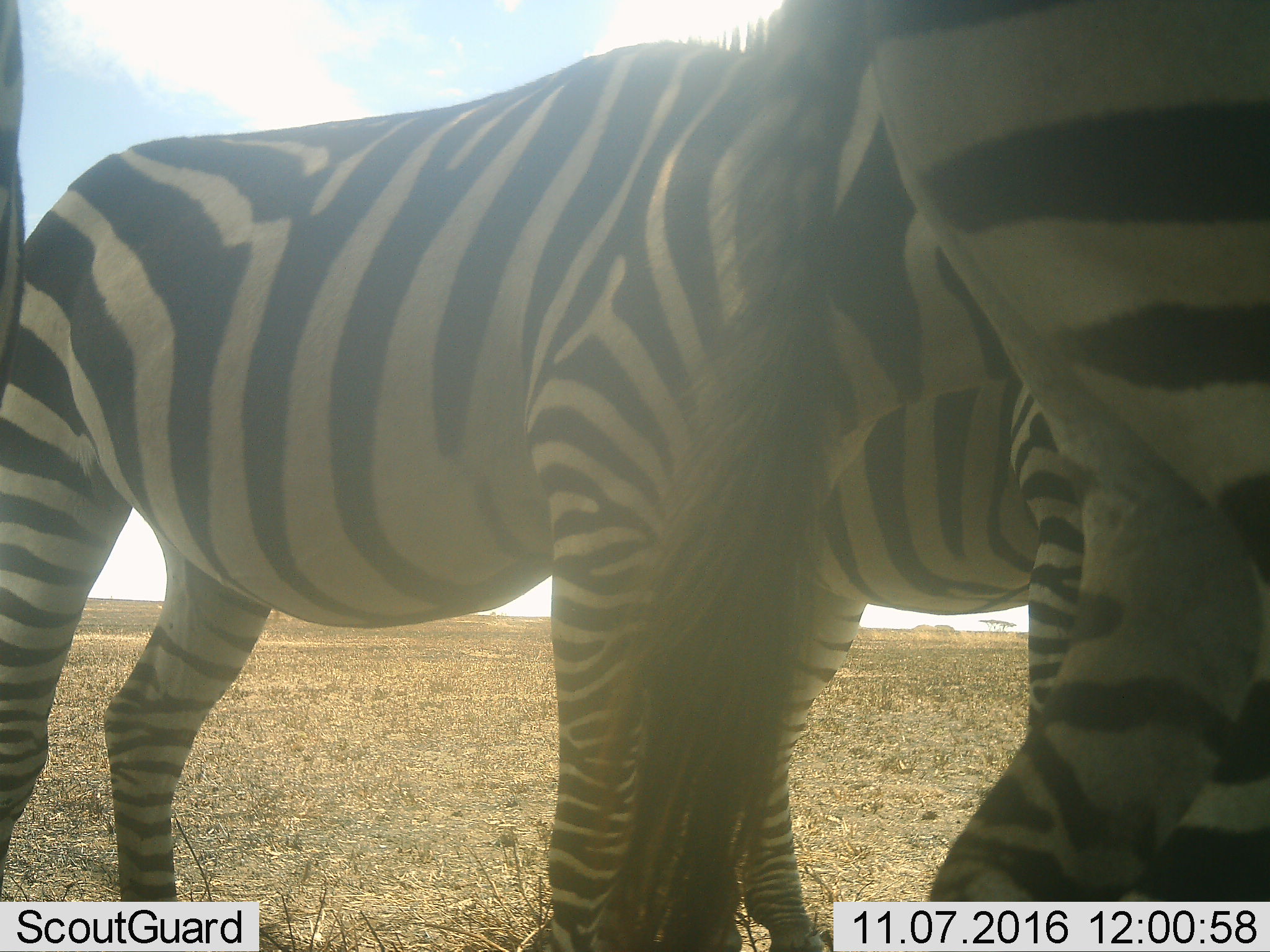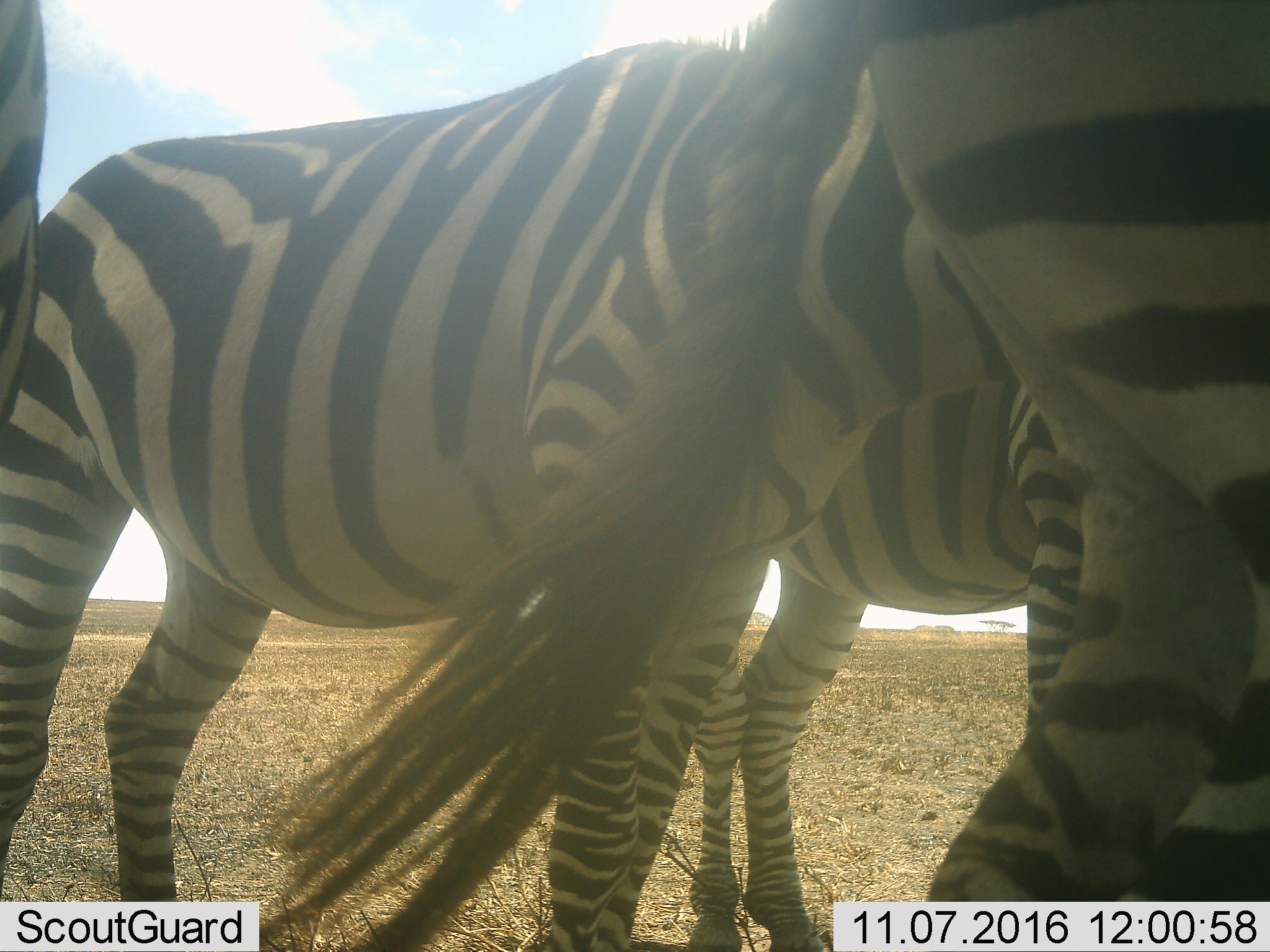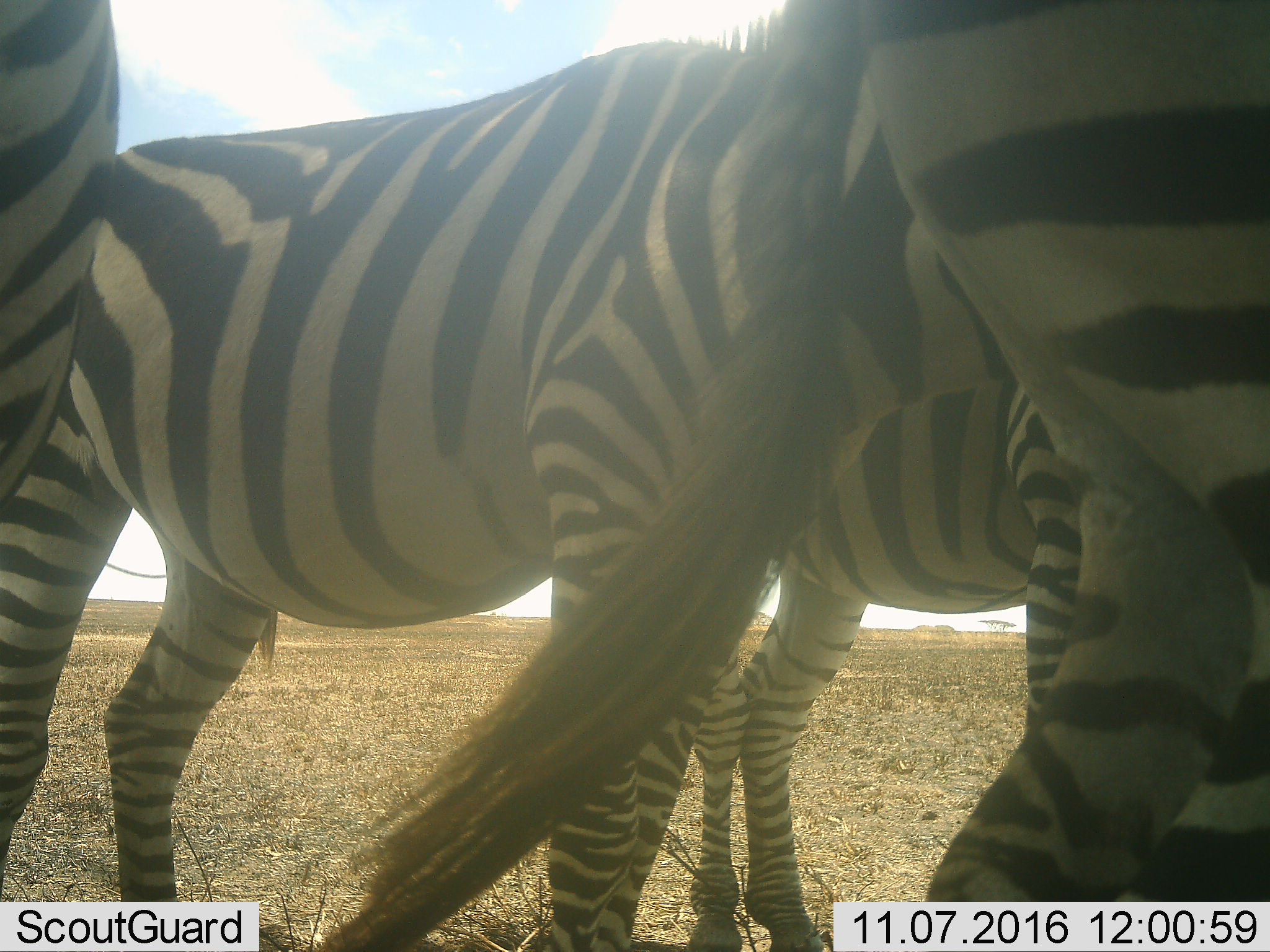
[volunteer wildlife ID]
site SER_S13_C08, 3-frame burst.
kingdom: Animalia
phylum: Chordata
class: Mammalia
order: Perissodactyla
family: Equidae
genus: Equus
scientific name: Equus quagga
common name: plains zebra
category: zebraplains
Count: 4.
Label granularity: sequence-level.